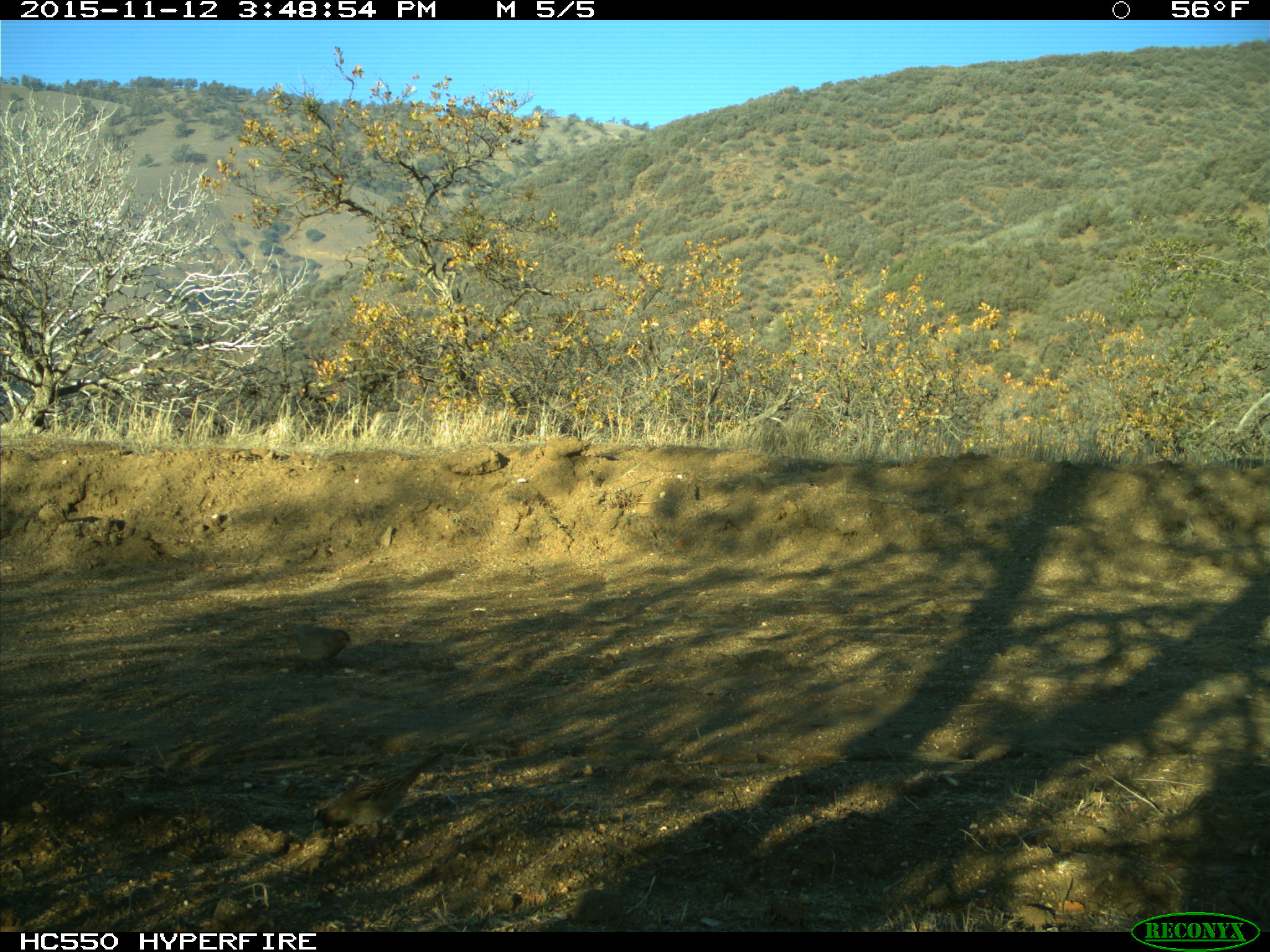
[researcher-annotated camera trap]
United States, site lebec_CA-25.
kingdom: Animalia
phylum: Chordata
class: Aves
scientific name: Aves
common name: birds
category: unidentified bird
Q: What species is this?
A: Unidentified bird (birds) (Aves).